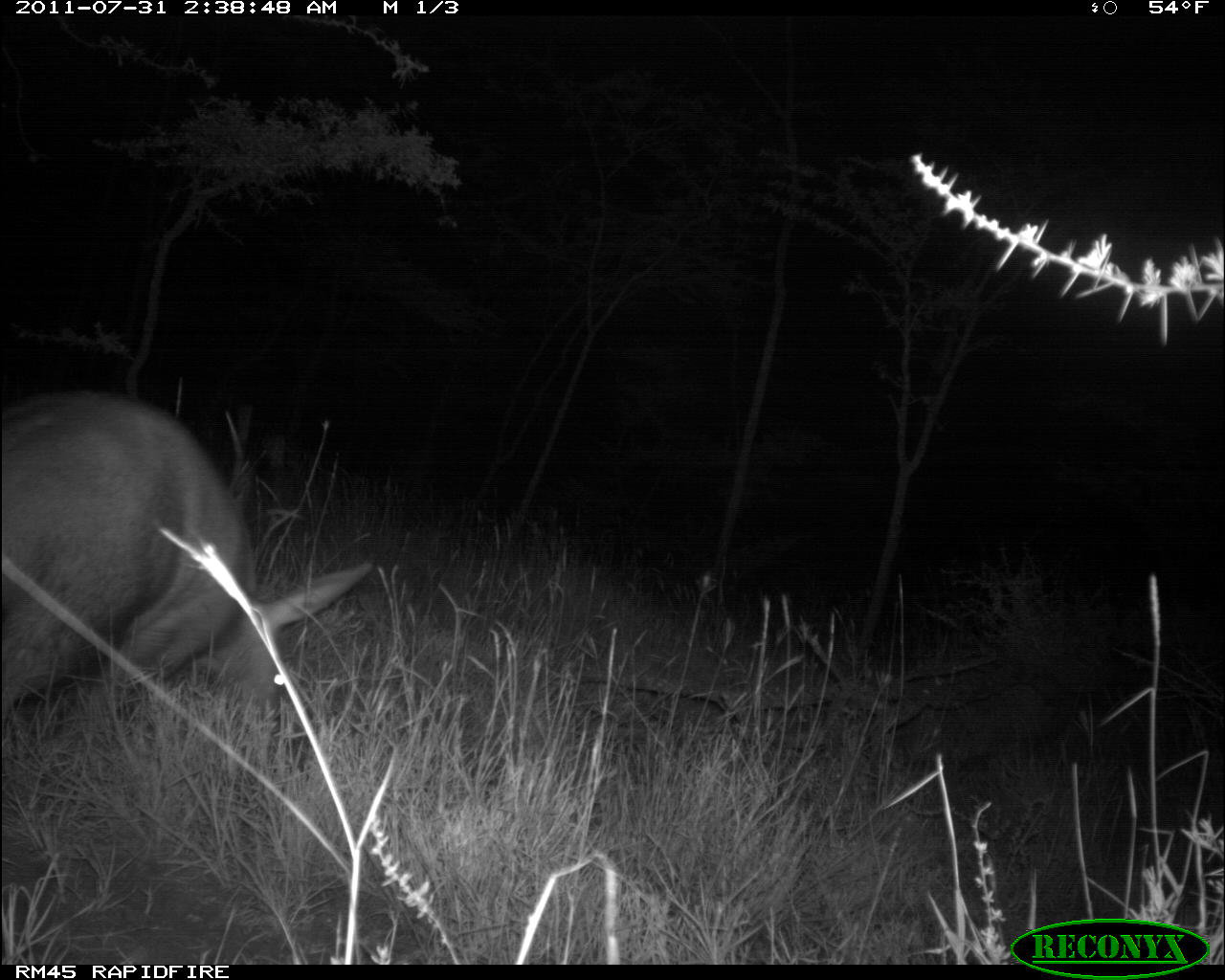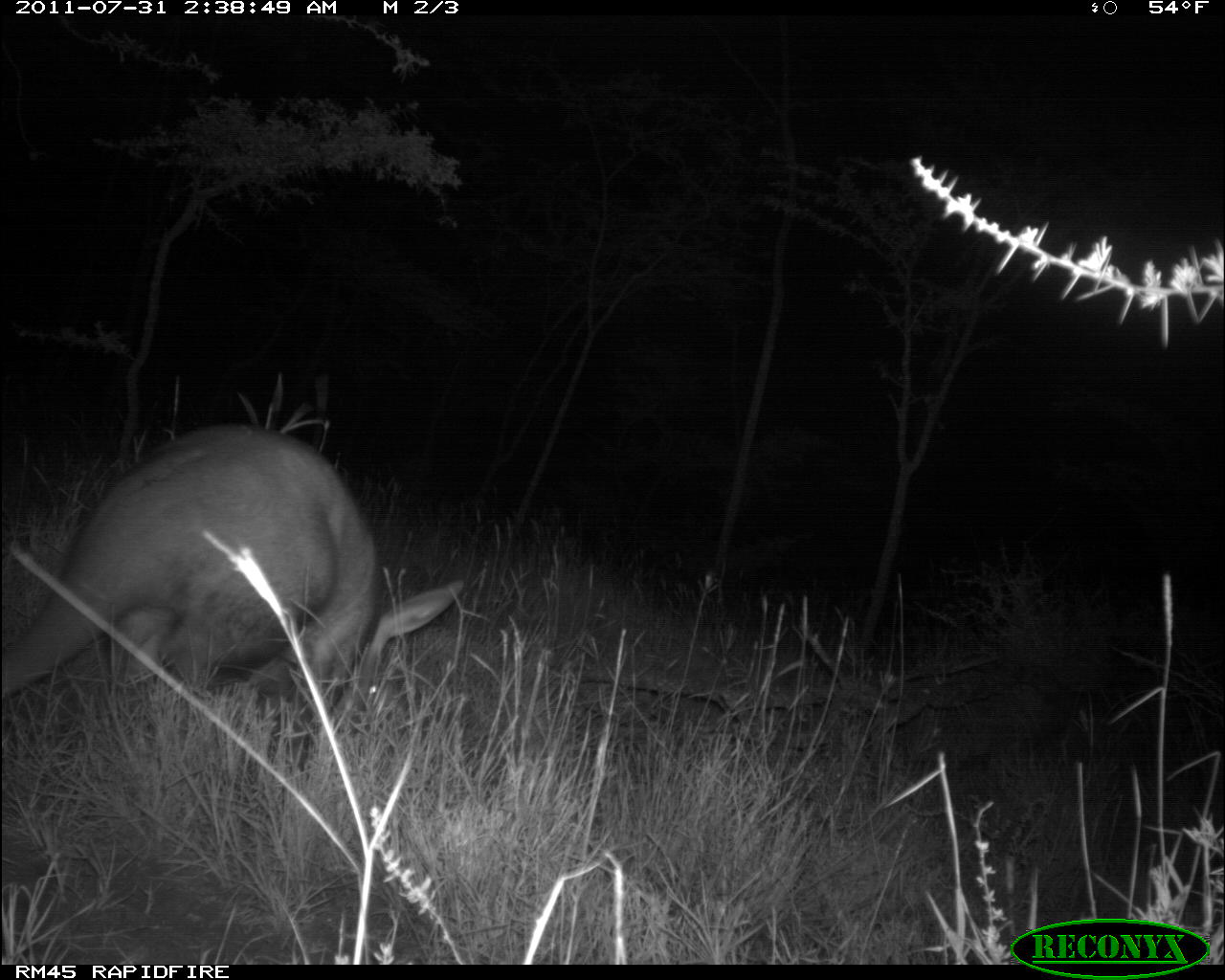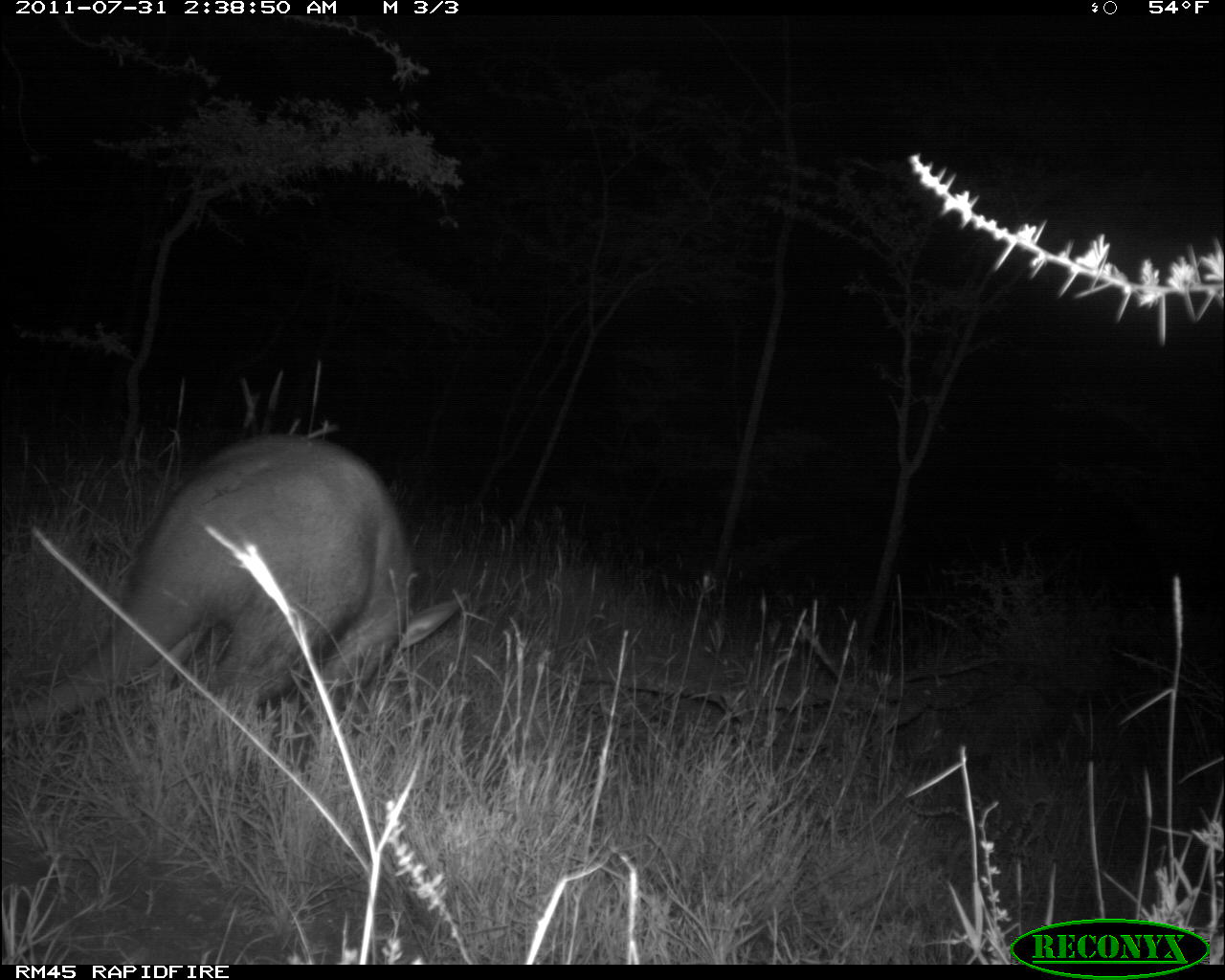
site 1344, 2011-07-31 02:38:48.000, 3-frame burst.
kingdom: Animalia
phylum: Chordata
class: Mammalia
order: Tubulidentata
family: Orycteropodidae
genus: Orycteropus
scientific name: Orycteropus afer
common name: aardvark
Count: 1.